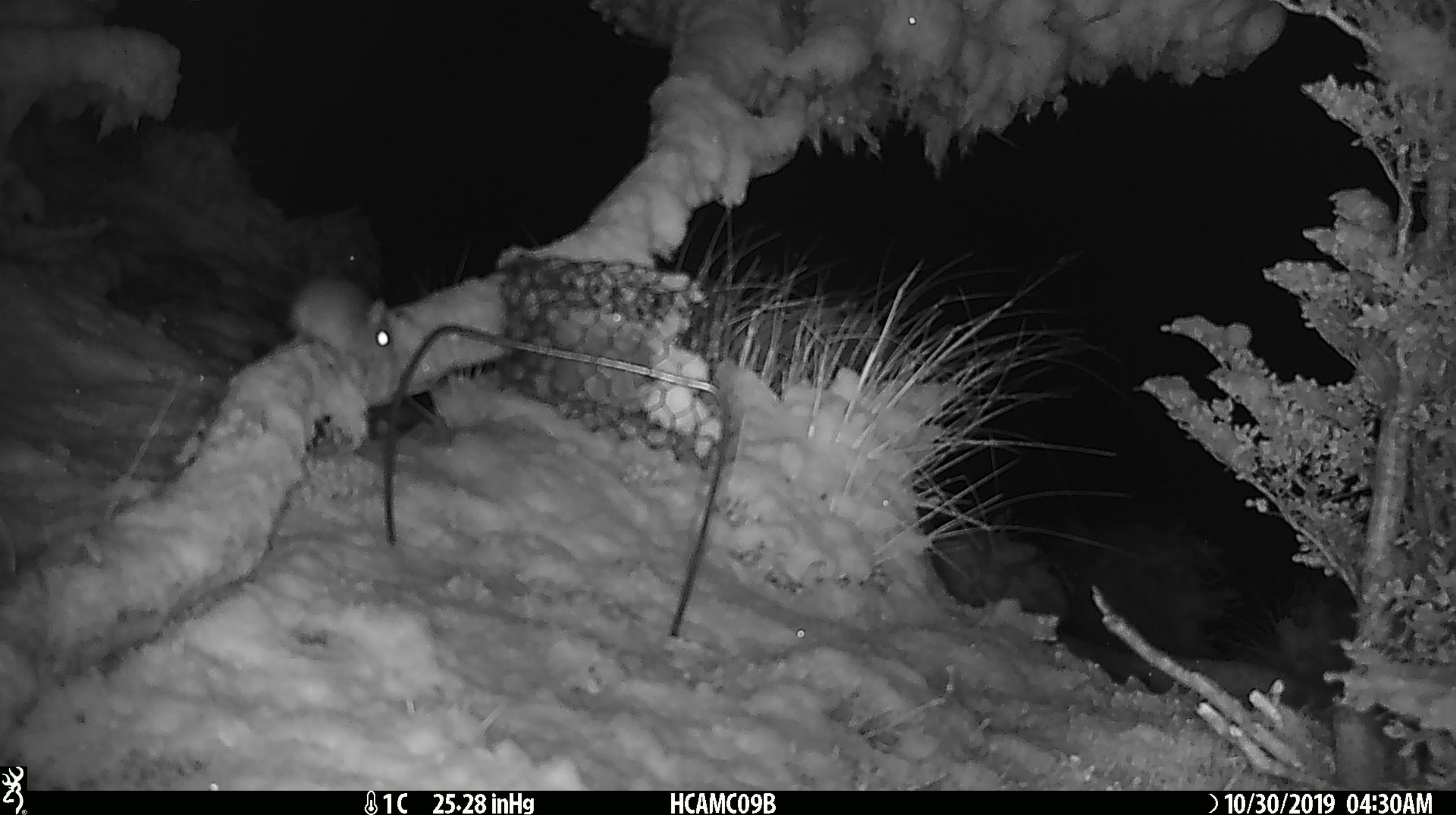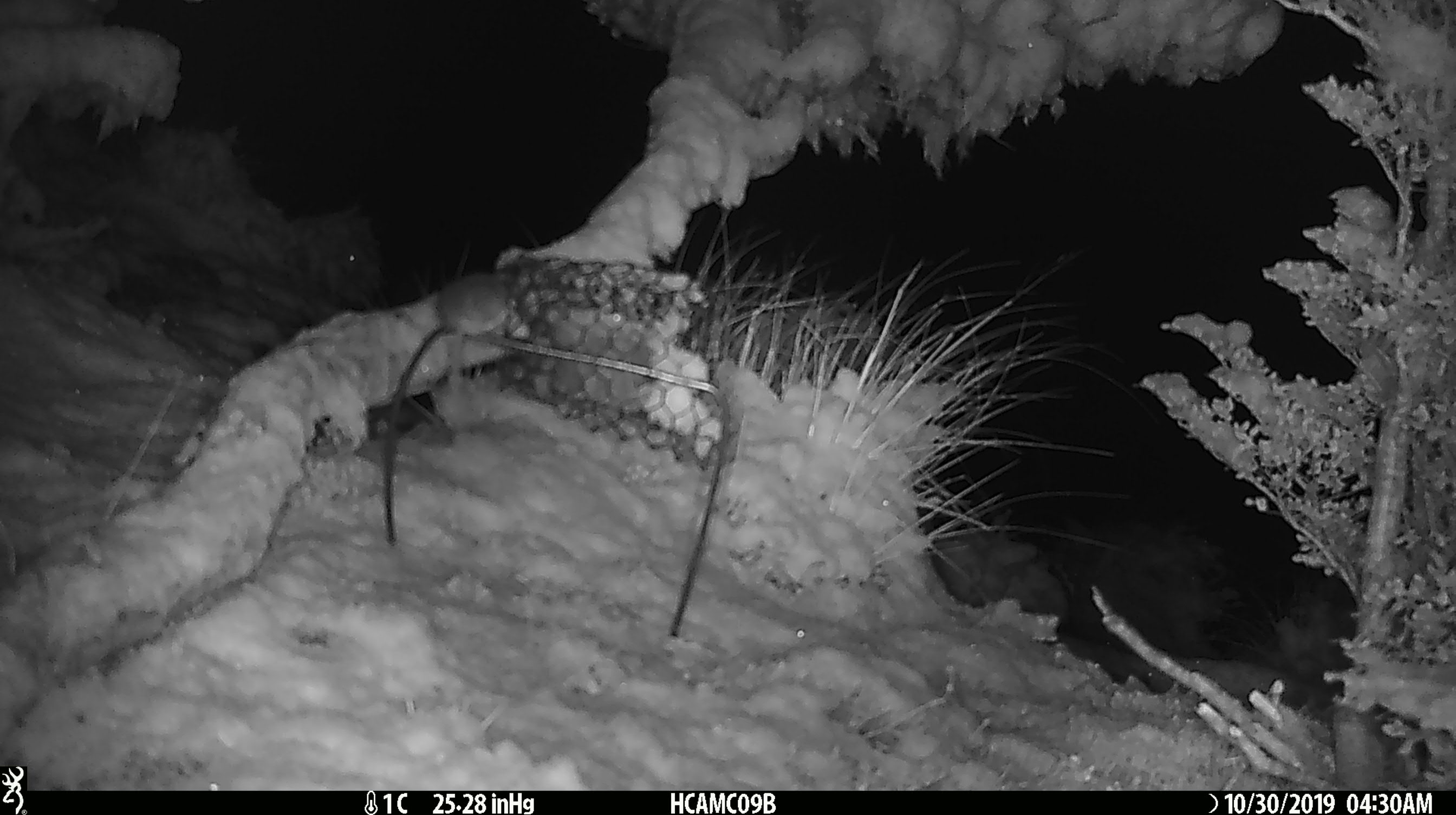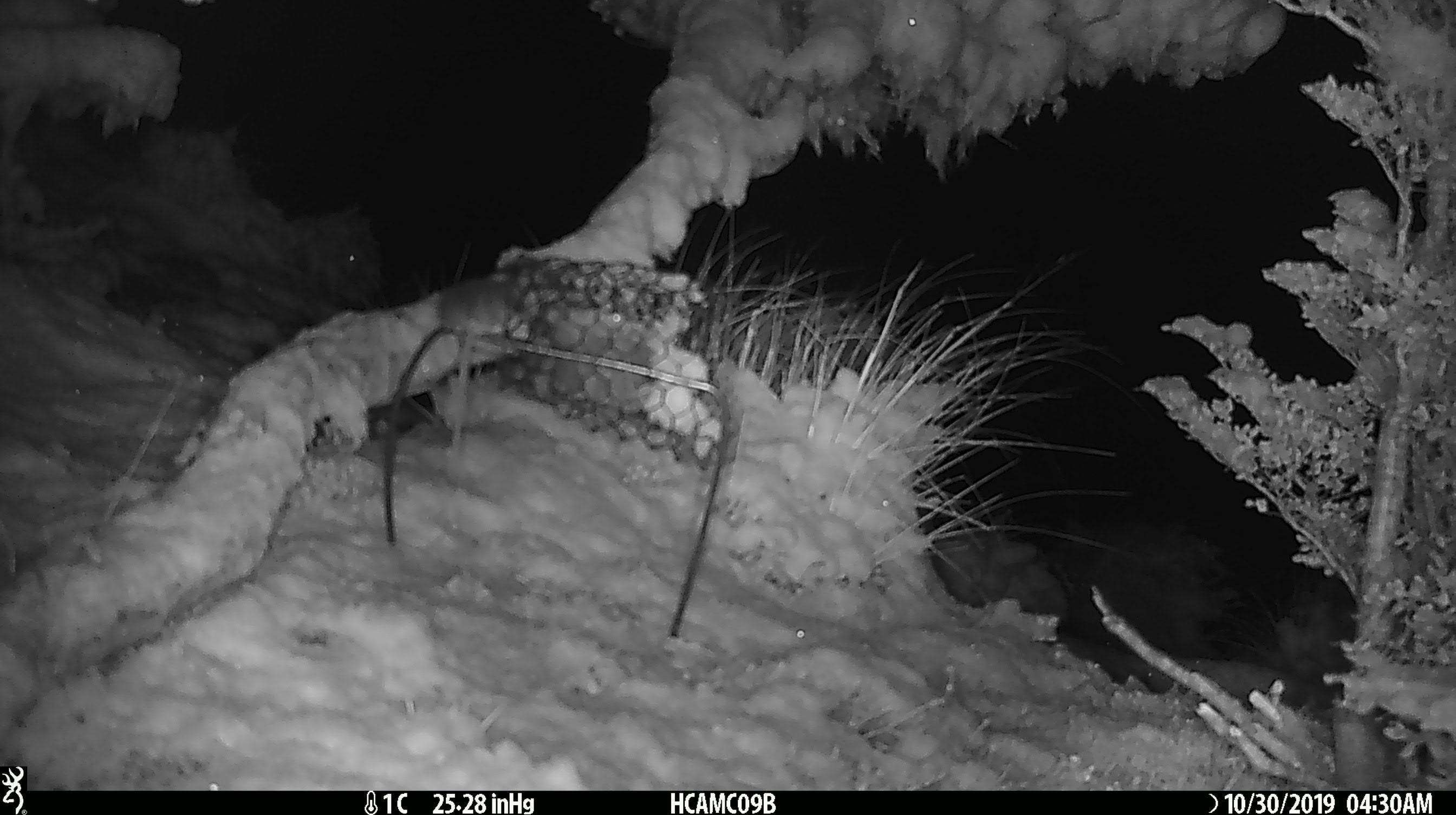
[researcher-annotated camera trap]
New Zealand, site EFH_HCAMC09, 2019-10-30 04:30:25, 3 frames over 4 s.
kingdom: Animalia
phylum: Chordata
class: Mammalia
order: Rodentia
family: Muridae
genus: Mus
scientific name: Mus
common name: mouse